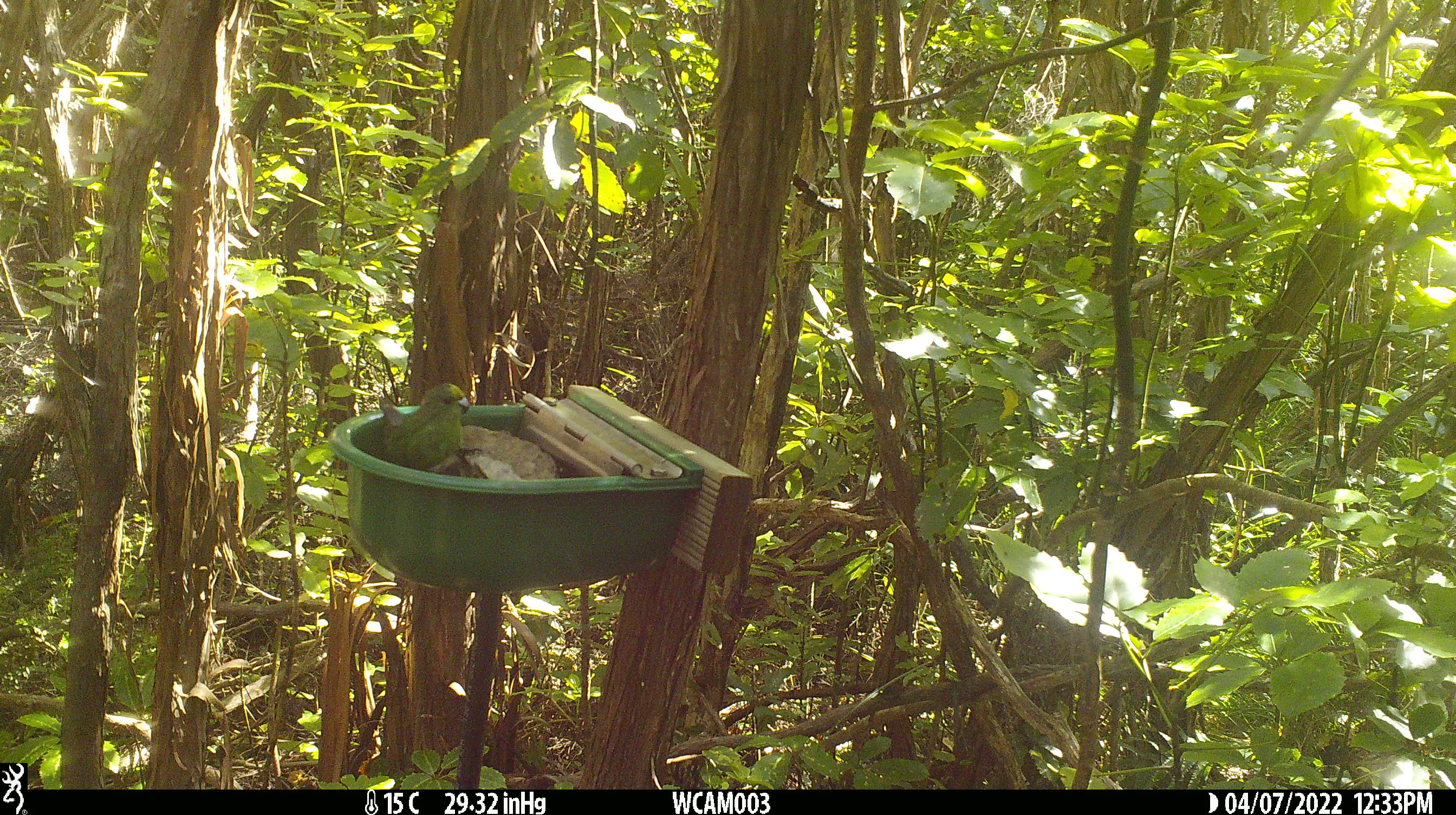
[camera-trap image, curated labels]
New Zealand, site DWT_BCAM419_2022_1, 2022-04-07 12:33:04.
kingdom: Animalia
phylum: Chordata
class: Aves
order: Psittaciformes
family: Psittaculidae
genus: Cyanoramphus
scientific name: Cyanoramphus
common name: parakeet